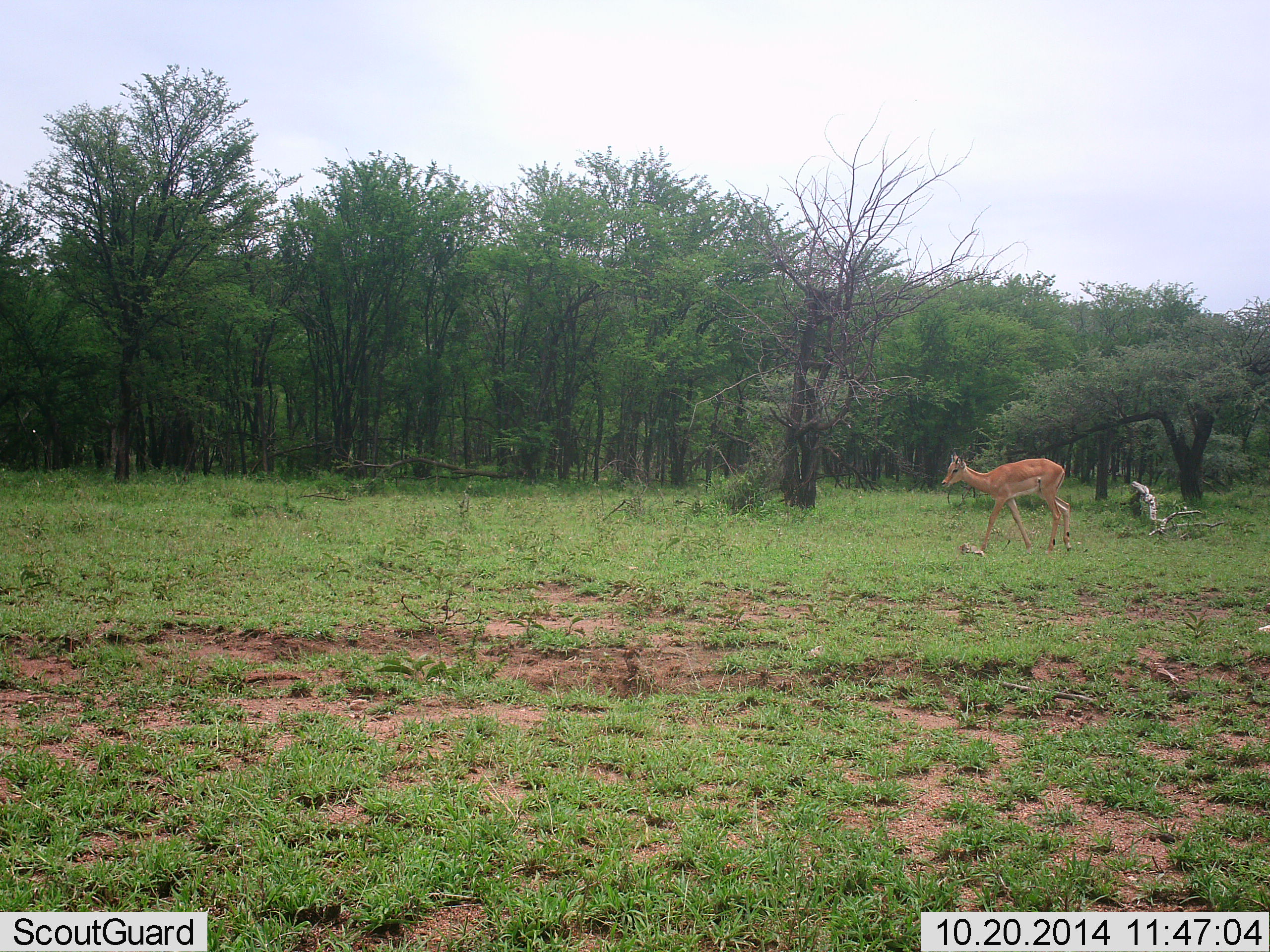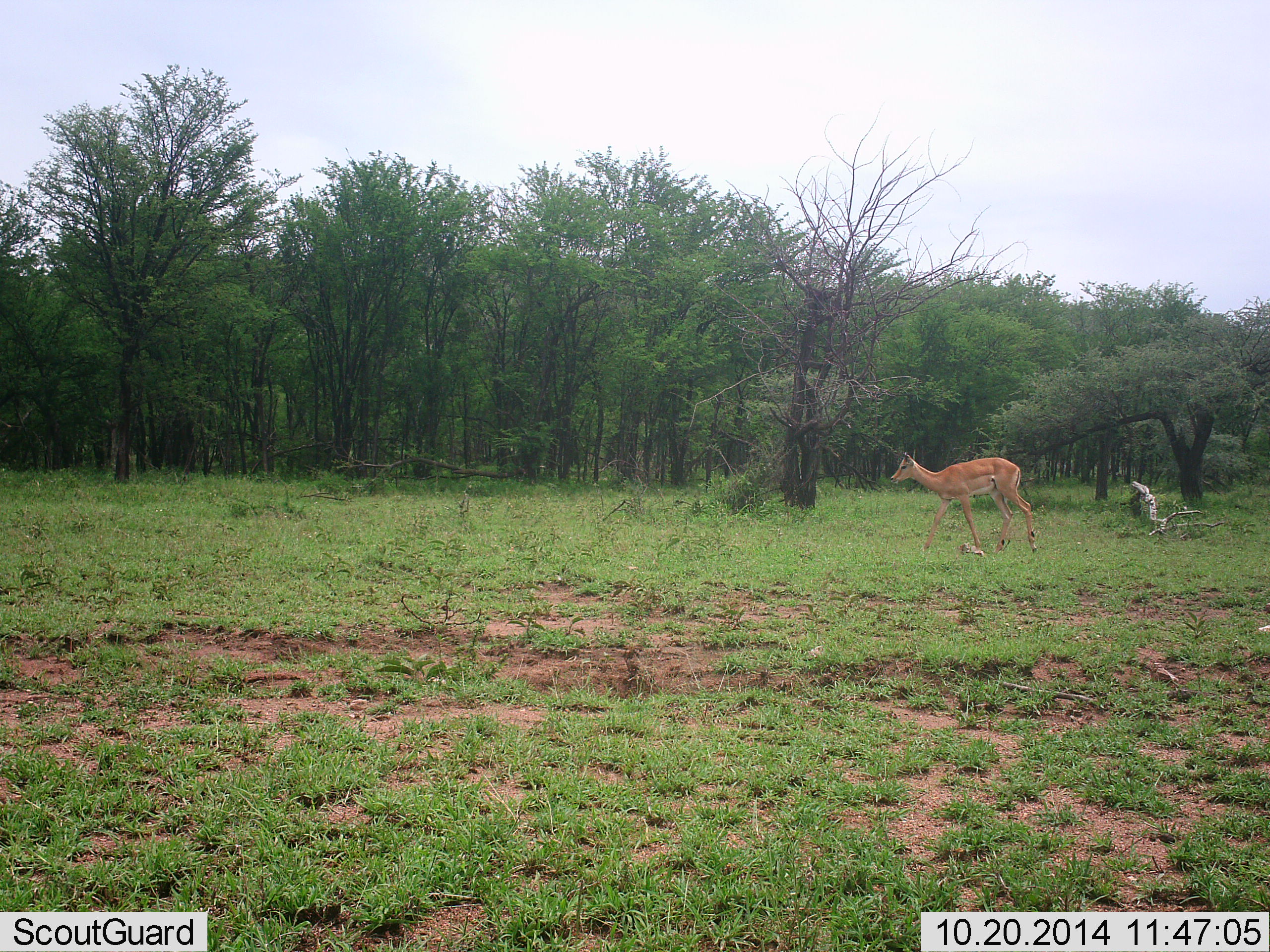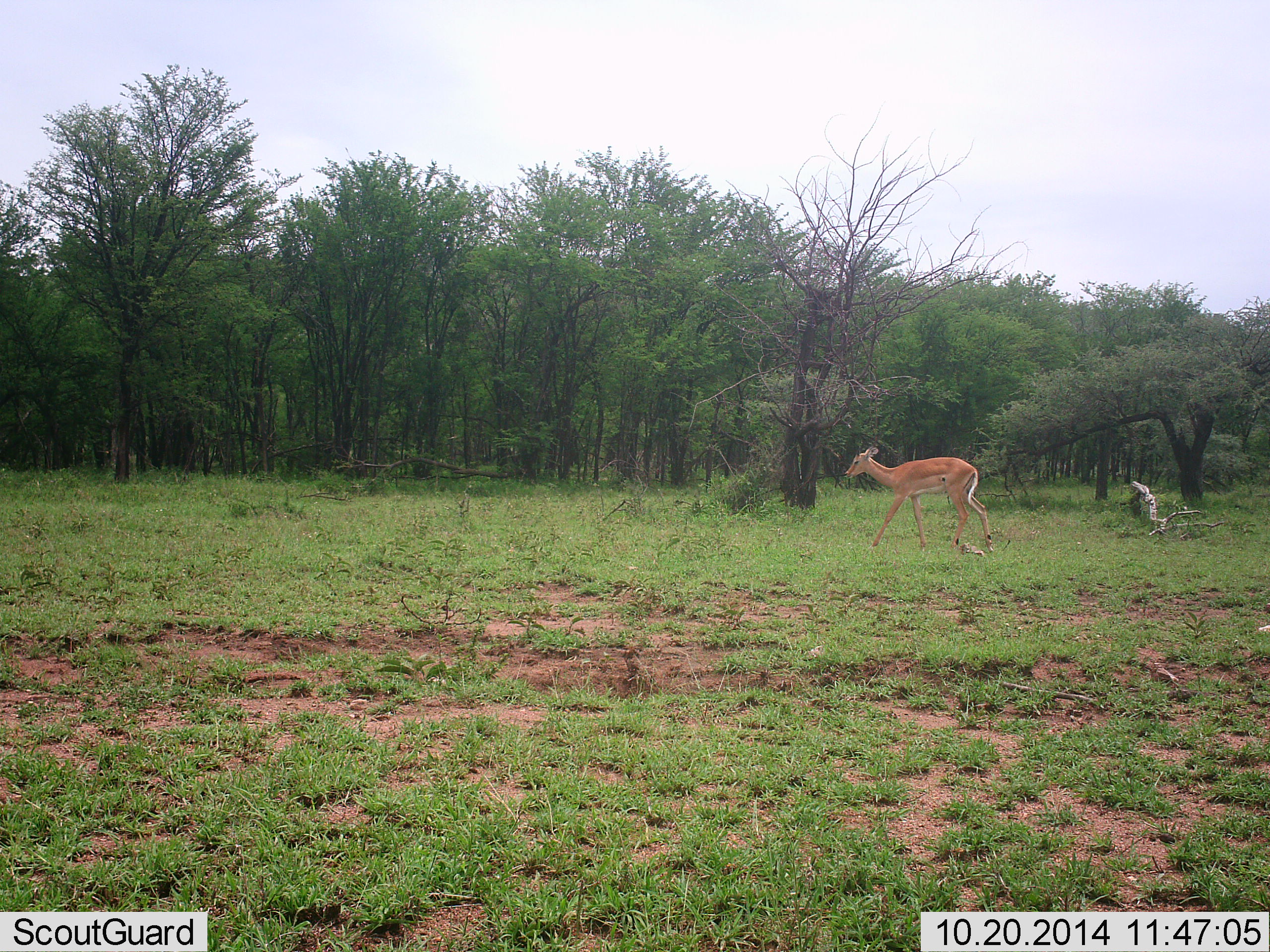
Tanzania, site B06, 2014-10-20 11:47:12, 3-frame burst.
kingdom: Animalia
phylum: Chordata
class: Mammalia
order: Artiodactyla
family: Bovidae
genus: Aepyceros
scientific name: Aepyceros melampus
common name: impala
Impala (Aepyceros melampus), count 1. Behavior (volunteer vote fractions): standing 10%, resting 0%, moving 90%, interacting 0%. Young present (vote fraction): 0%. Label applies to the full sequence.